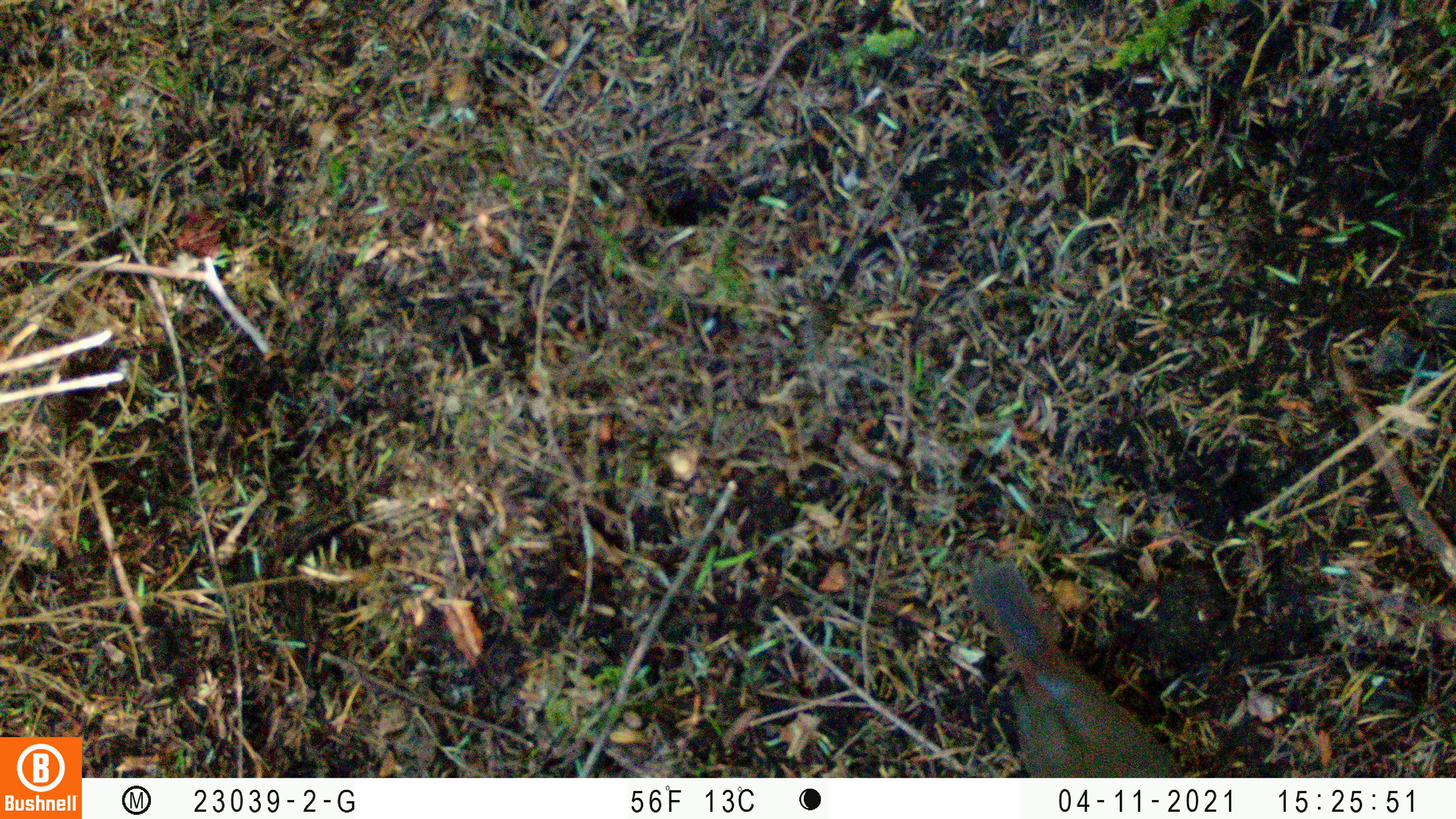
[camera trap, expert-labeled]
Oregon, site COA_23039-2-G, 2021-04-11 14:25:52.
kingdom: Animalia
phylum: Chordata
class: Aves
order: Passeriformes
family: Turdidae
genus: Catharus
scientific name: Catharus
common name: brown thrushes and nightingale-thrushes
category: catharus species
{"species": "catharus species (brown thrushes and nightingale-thrushes) (Catharus)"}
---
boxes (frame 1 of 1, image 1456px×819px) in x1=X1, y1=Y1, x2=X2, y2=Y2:
catharus species: x1=932, y1=527, x2=1202, y2=776